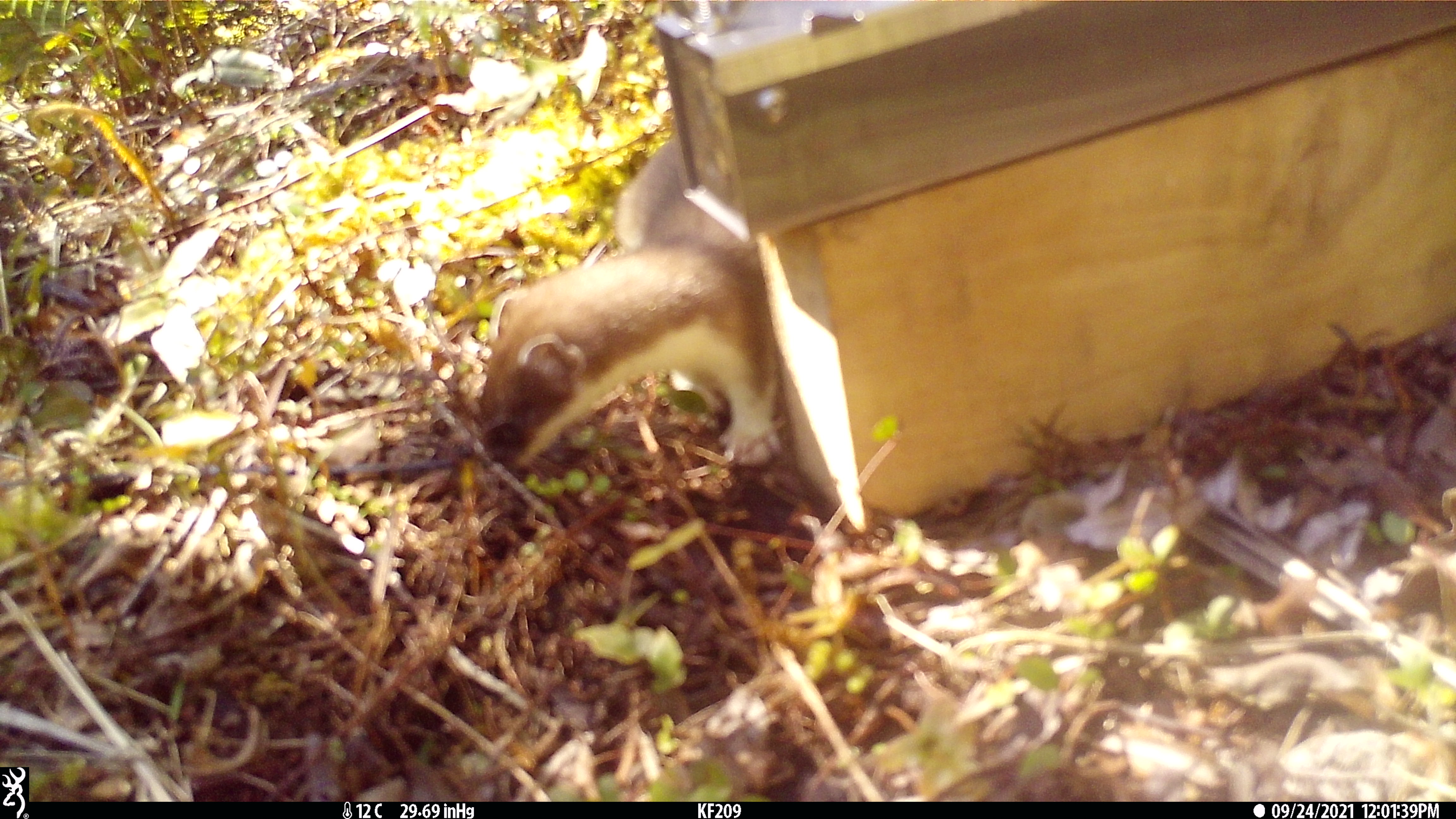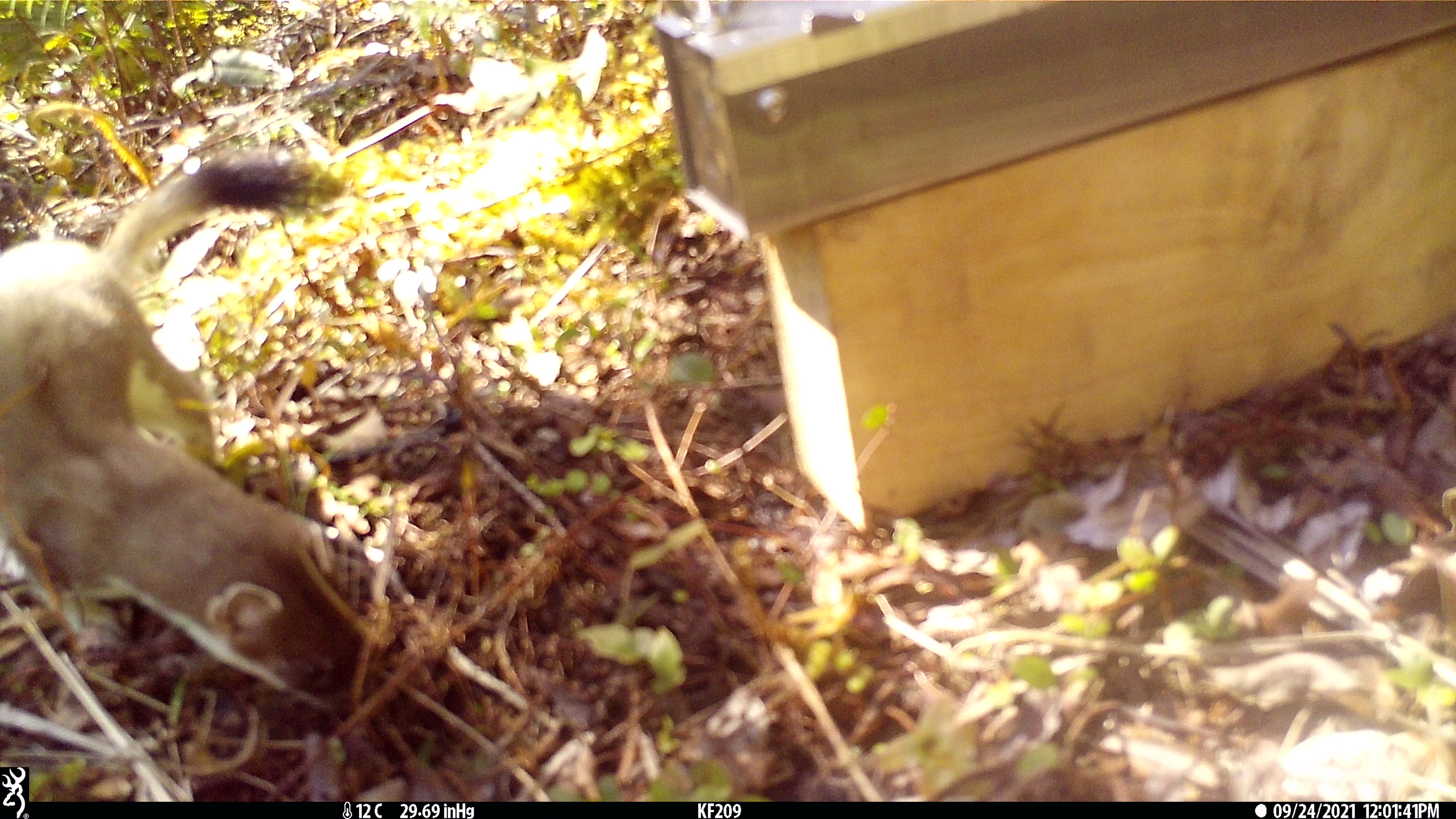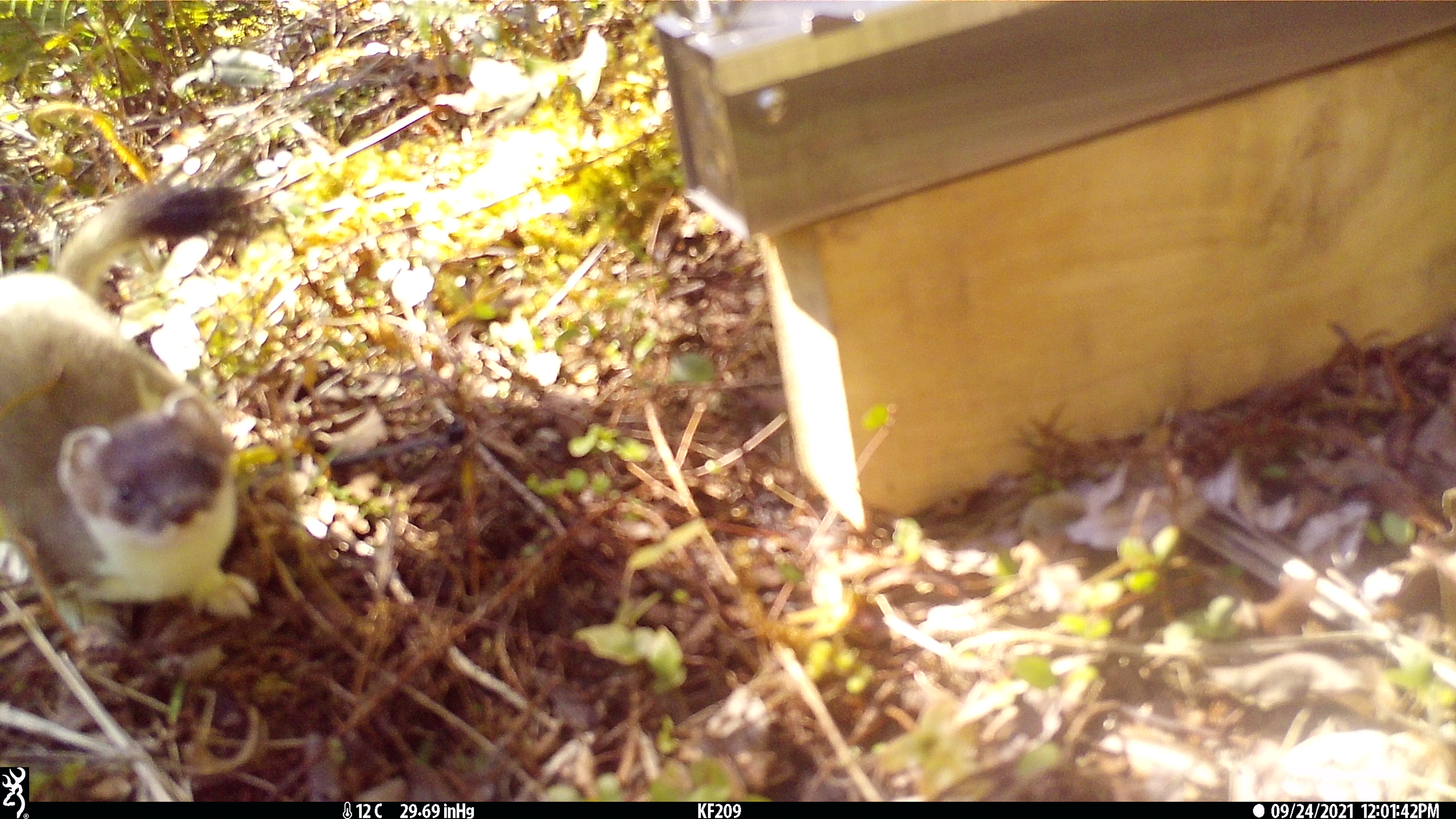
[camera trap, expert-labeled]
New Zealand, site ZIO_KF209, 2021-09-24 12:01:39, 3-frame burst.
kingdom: Animalia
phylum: Chordata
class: Mammalia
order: Carnivora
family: Mustelidae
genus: Mustela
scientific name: Mustela erminea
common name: stoat